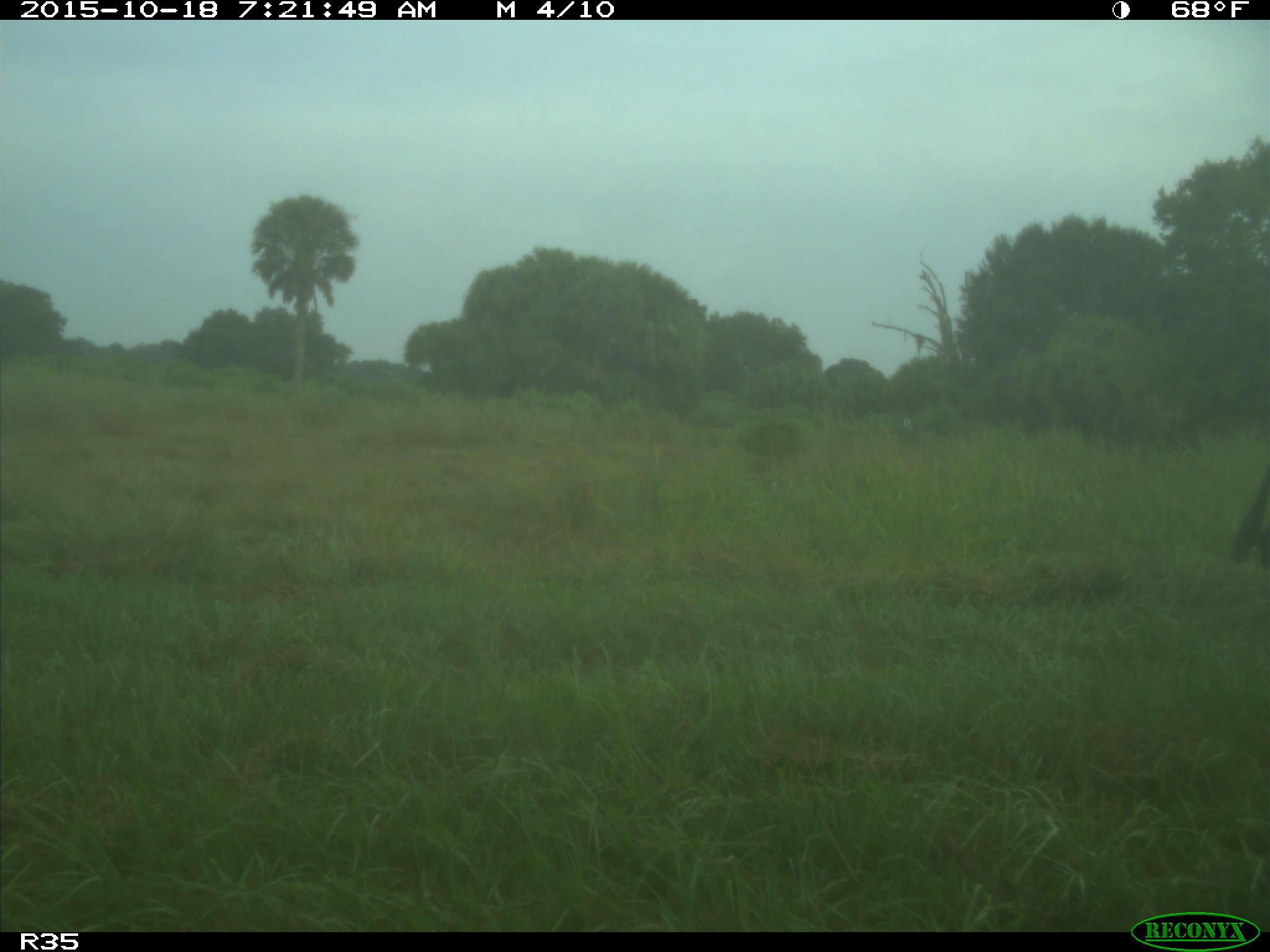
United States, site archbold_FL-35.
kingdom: Animalia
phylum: Chordata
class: Mammalia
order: Artiodactyla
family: Bovidae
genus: Bos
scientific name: Bos taurus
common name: domestic cow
Bos taurus (domestic cow).